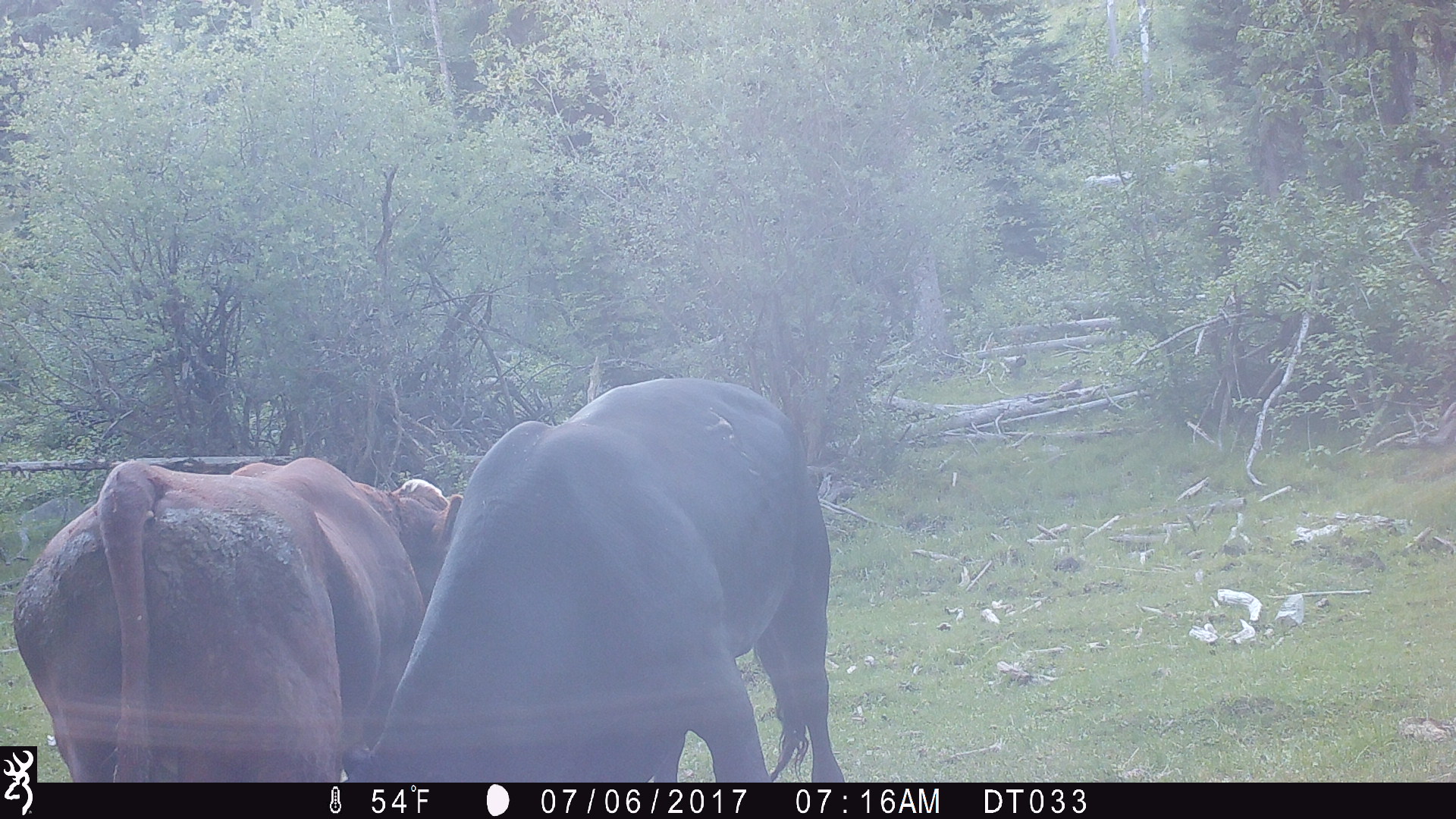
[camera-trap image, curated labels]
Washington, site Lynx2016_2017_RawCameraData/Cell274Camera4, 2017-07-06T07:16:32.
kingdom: Animalia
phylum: Chordata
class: Mammalia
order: Artiodactyla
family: Bovidae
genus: Bos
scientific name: Bos taurus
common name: domestic cattle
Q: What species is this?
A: Domestic cattle (Bos taurus).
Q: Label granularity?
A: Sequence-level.